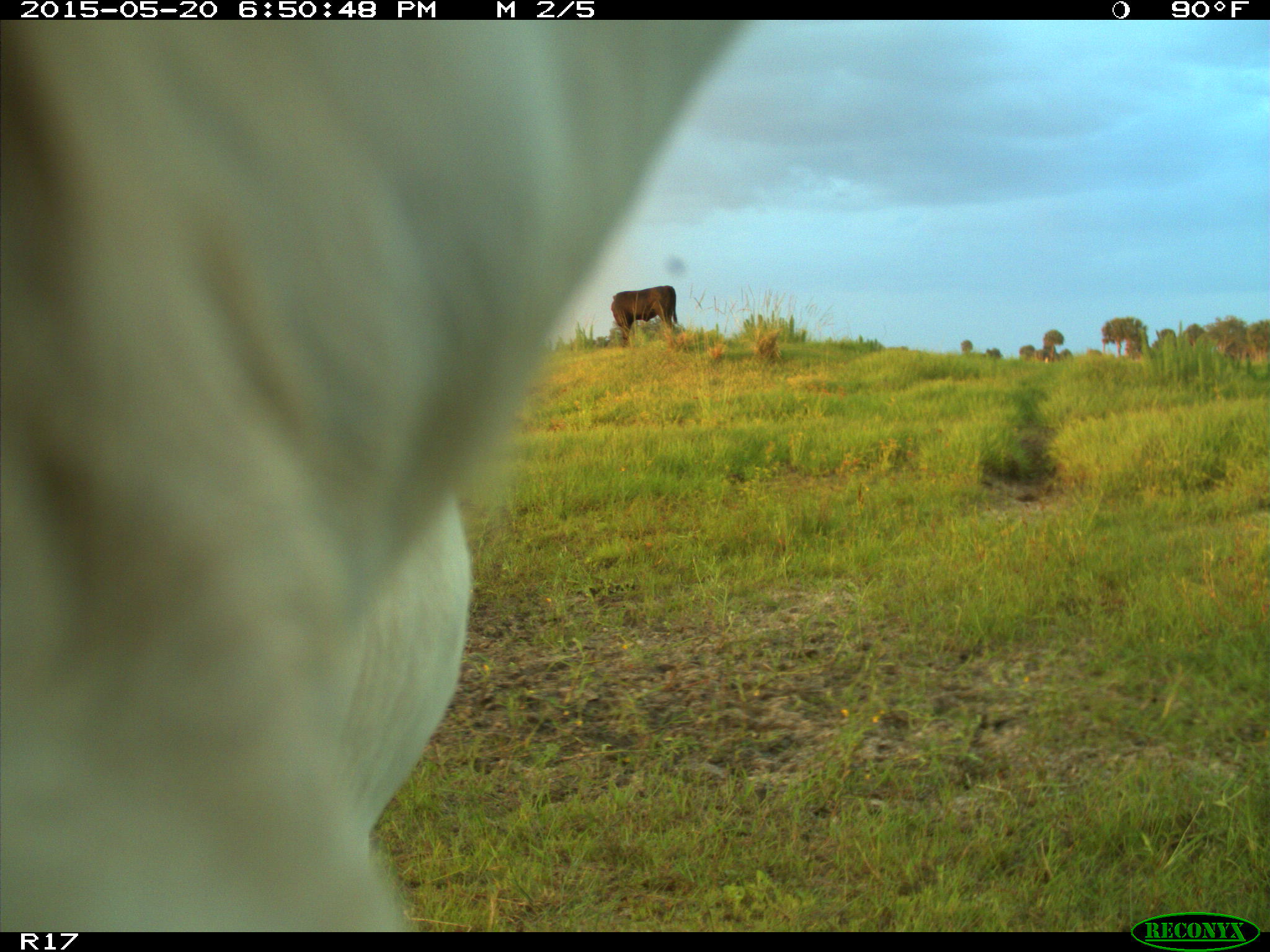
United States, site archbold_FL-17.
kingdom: Animalia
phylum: Chordata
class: Mammalia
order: Artiodactyla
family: Bovidae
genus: Bos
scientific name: Bos taurus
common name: domestic cow